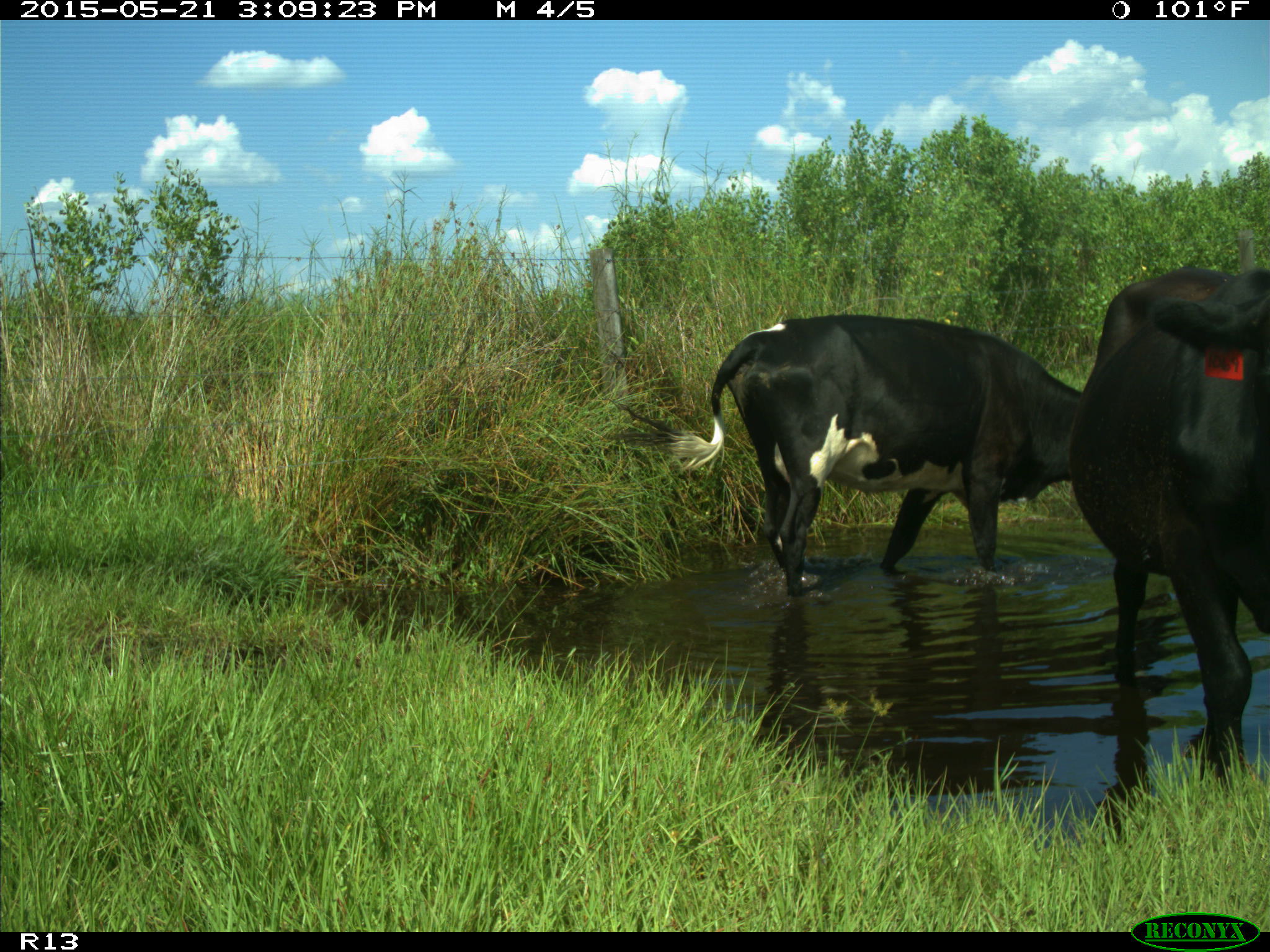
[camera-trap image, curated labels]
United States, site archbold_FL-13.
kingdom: Animalia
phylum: Chordata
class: Mammalia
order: Artiodactyla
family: Bovidae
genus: Bos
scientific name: Bos taurus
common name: domestic cow